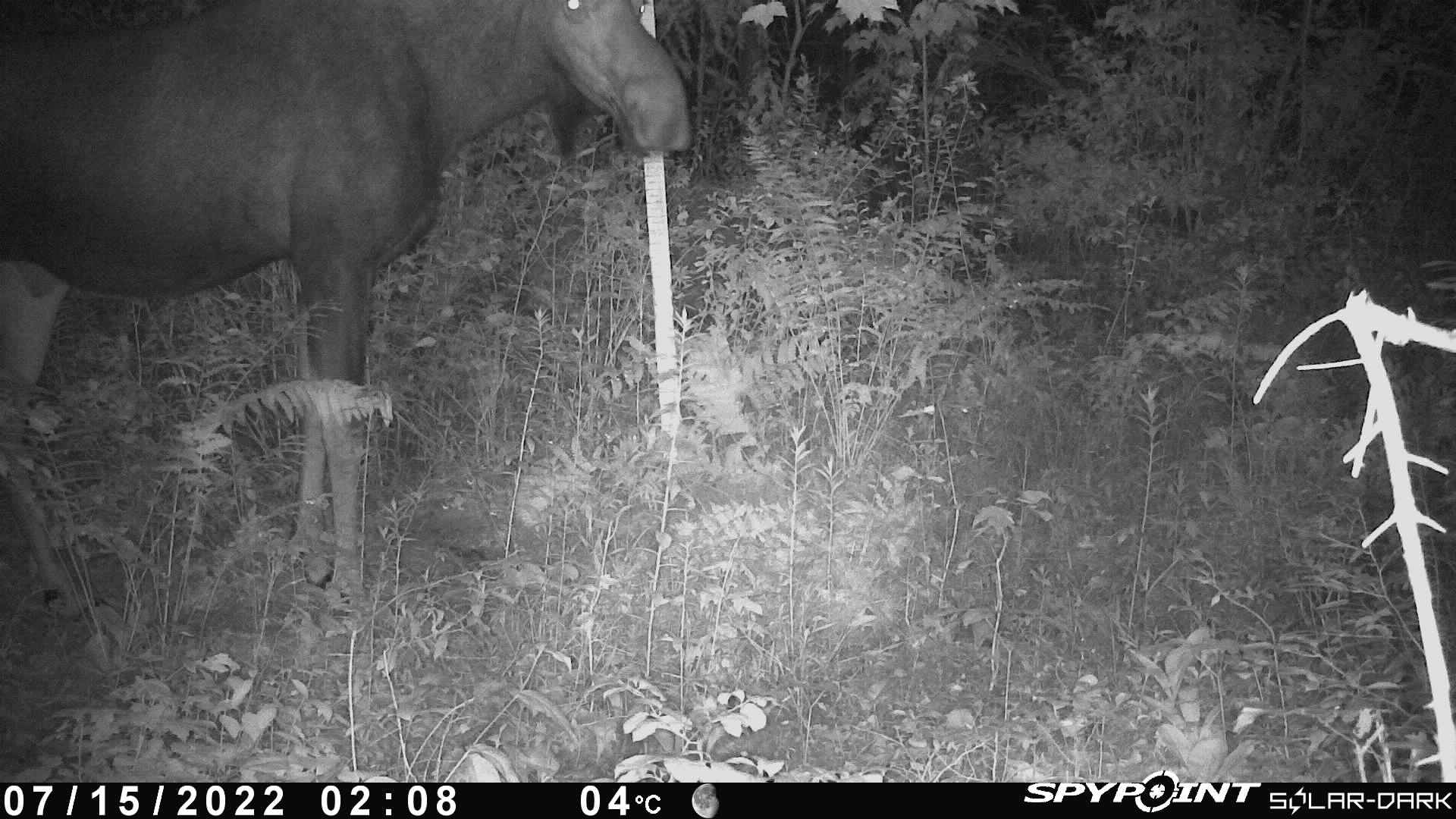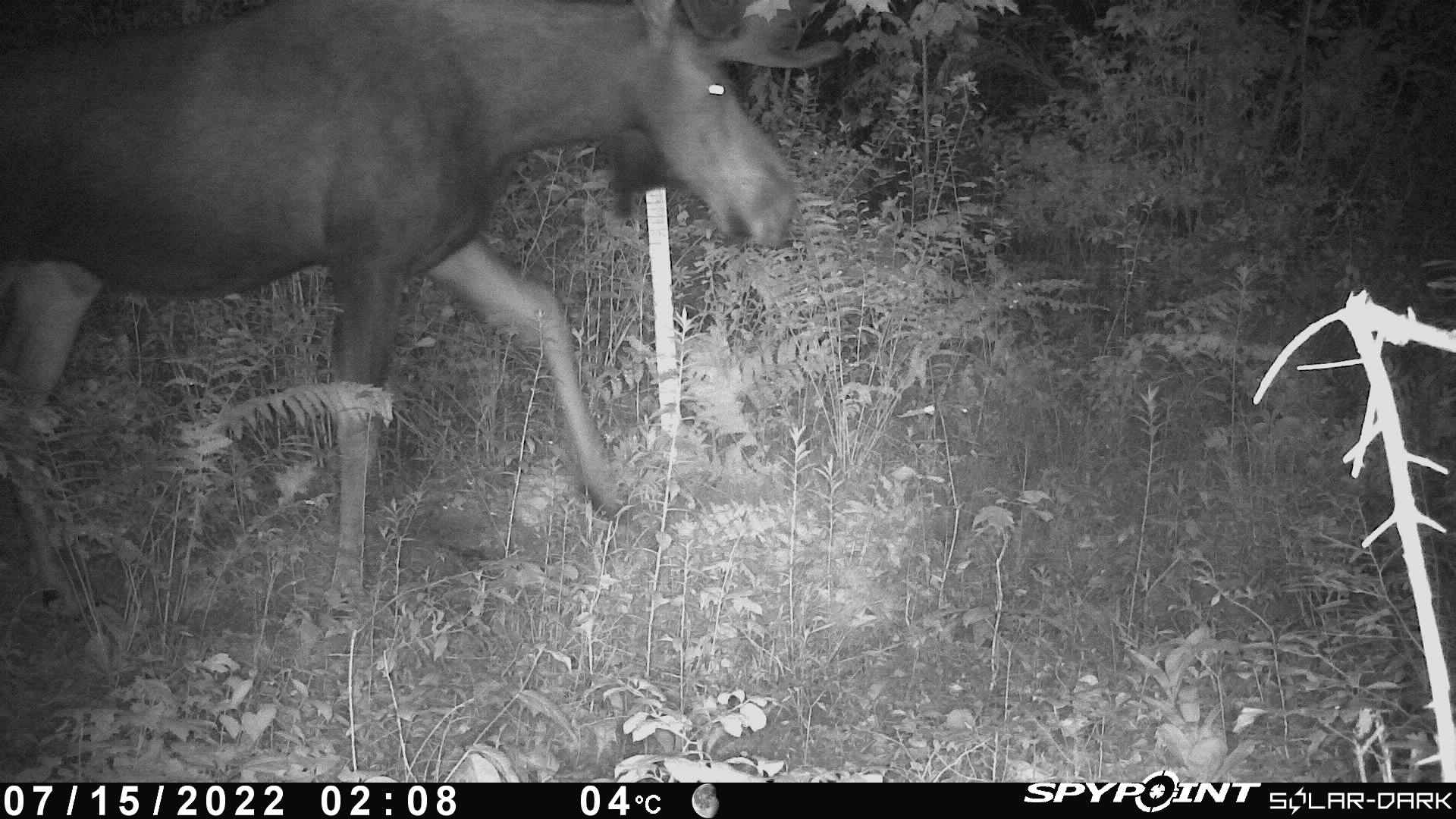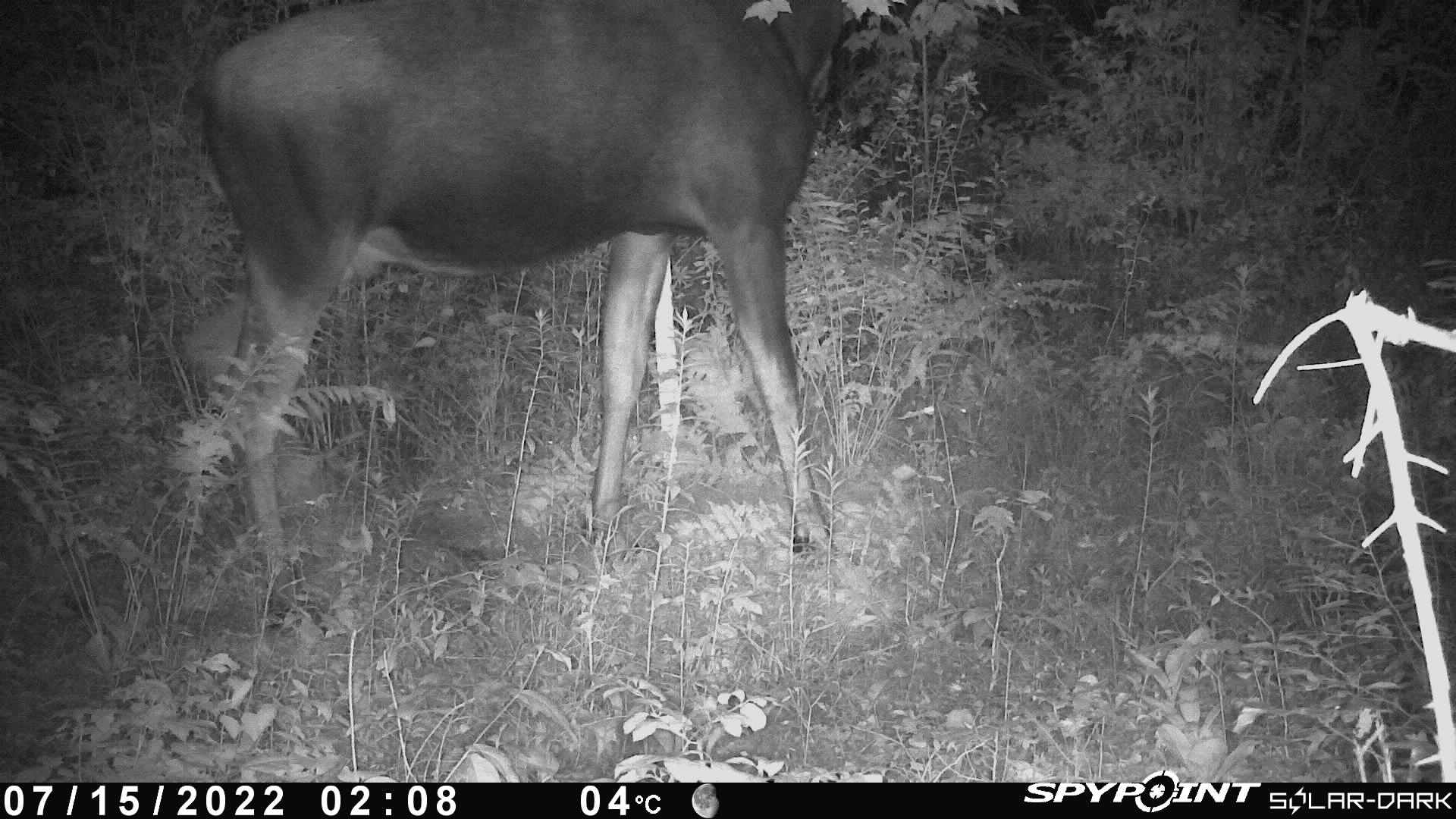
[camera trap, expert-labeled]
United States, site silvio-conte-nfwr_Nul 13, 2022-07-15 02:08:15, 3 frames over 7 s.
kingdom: Animalia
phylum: Chordata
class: Mammalia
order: Artiodactyla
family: Cervidae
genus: Alces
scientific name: Alces alces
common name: moose